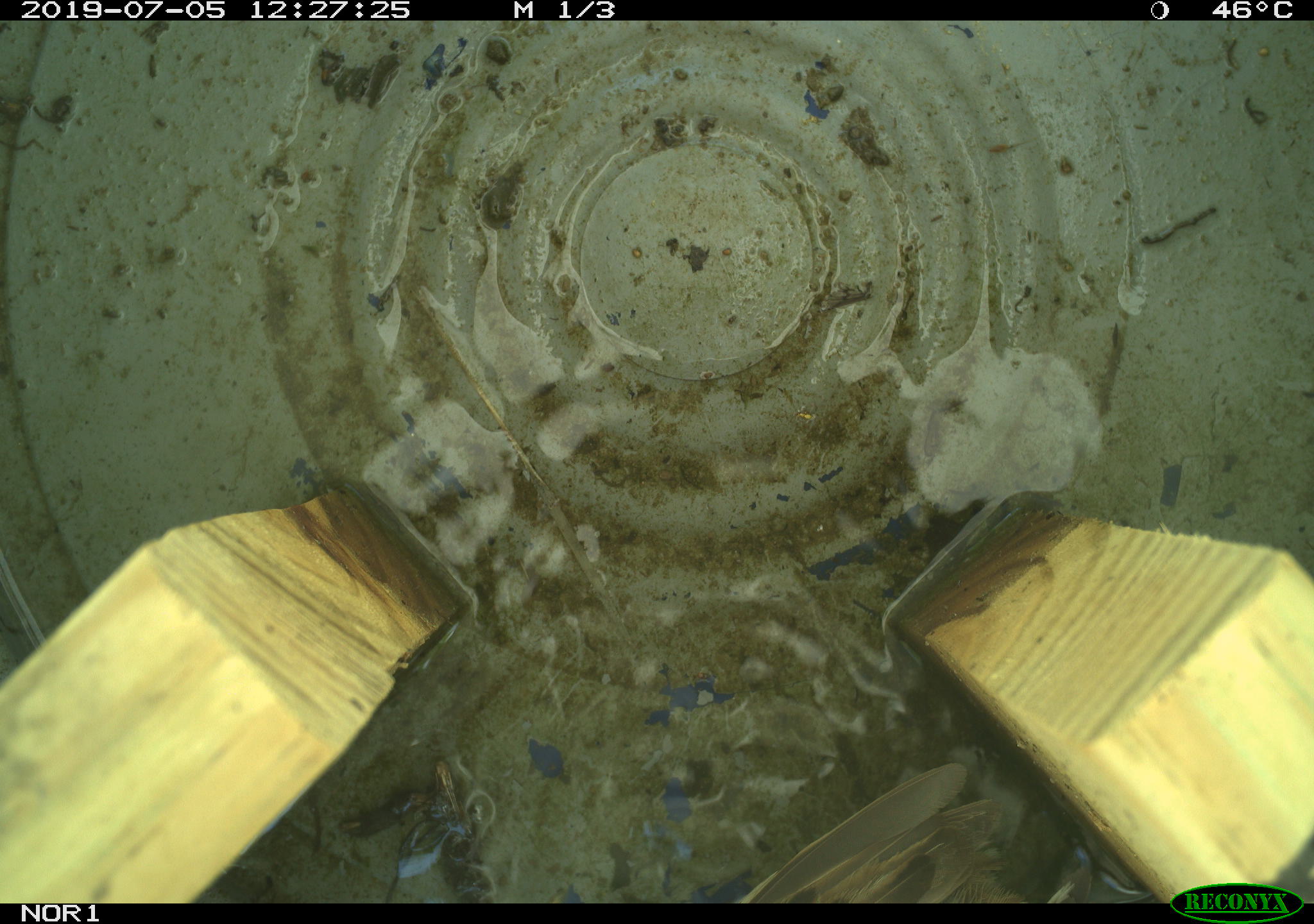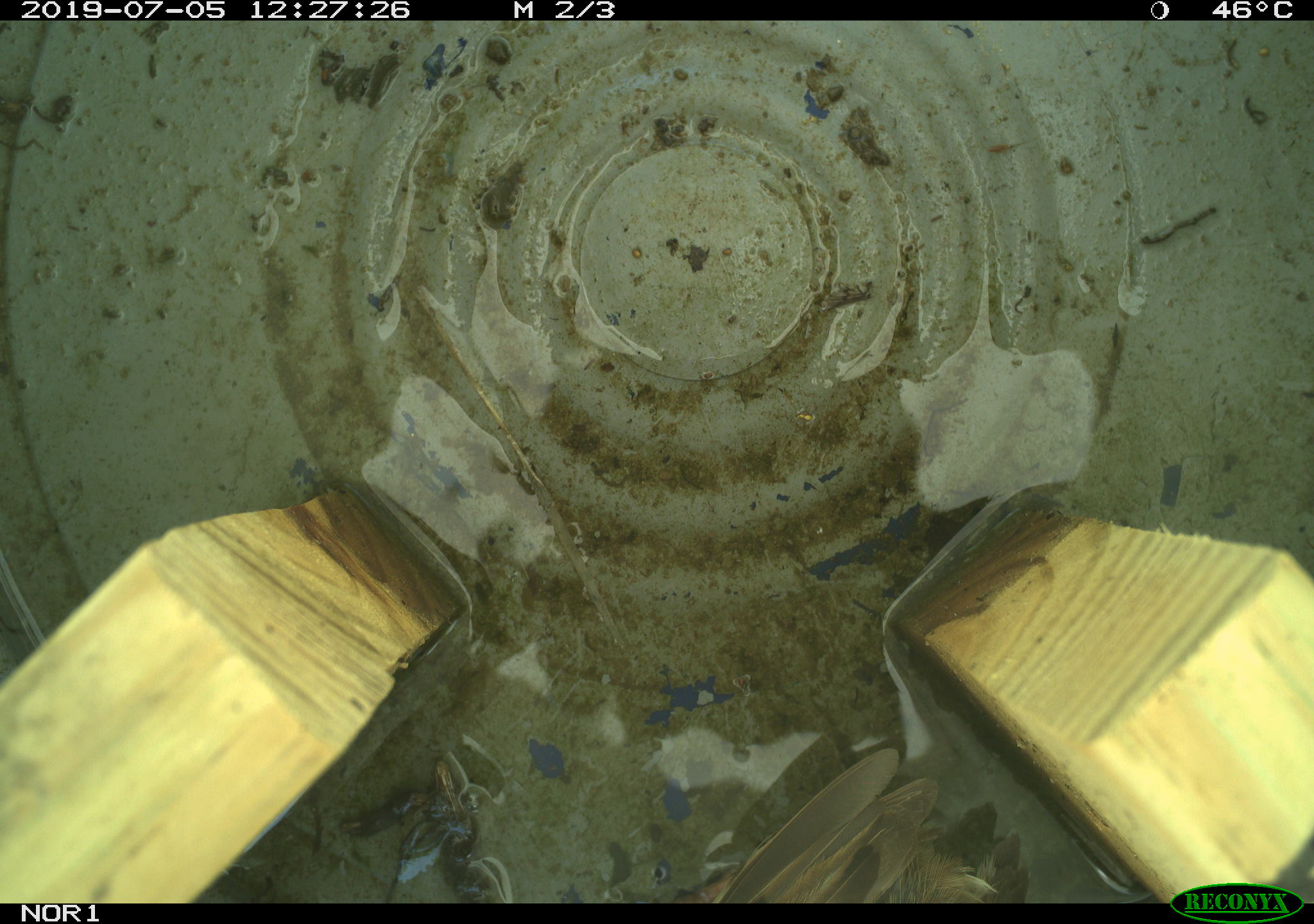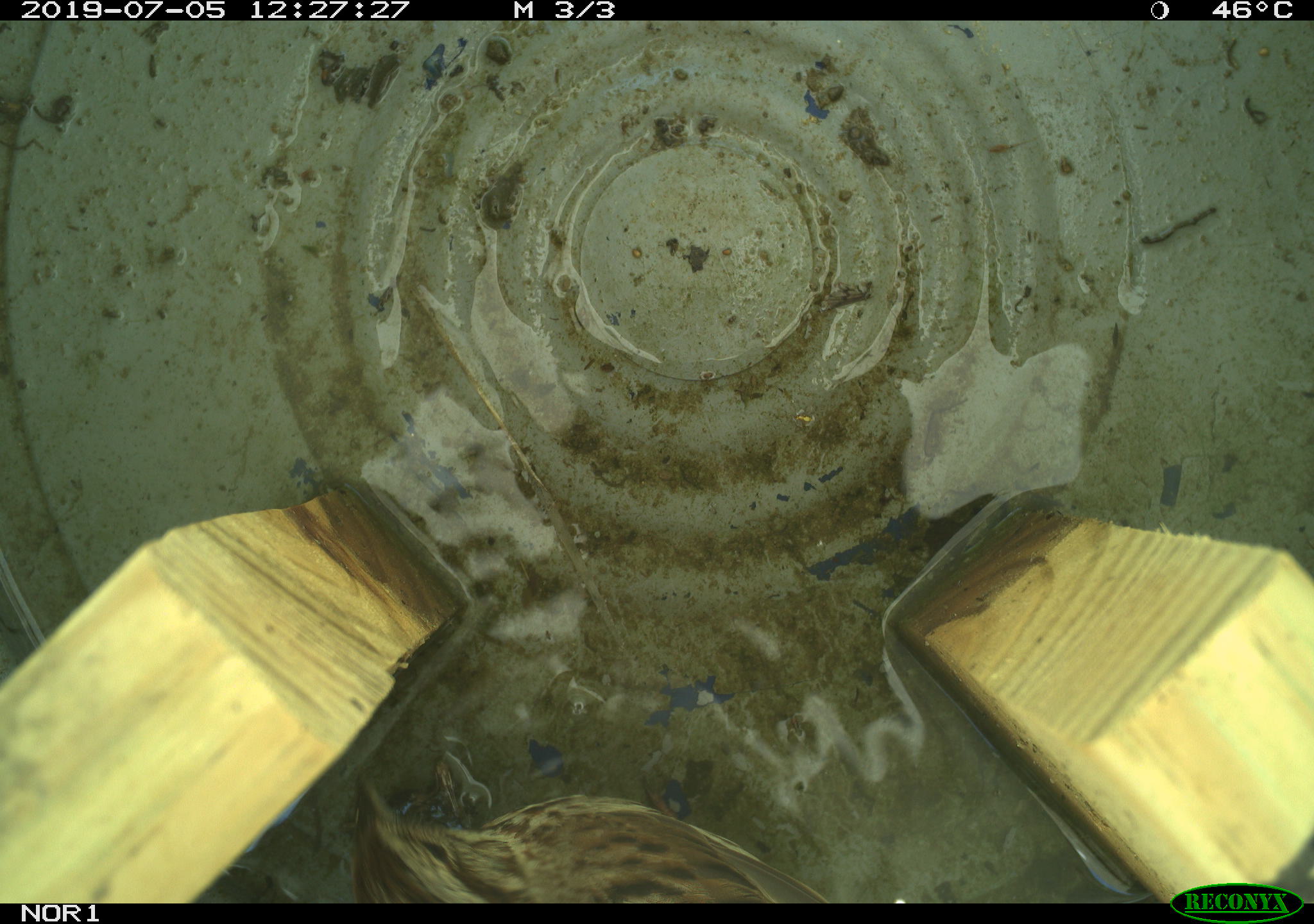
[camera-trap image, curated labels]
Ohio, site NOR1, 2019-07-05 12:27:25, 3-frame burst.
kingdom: Animalia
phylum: Chordata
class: Aves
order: Passeriformes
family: Passerellidae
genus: Melospiza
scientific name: Melospiza melodia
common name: song sparrow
Song sparrow (Melospiza melodia).